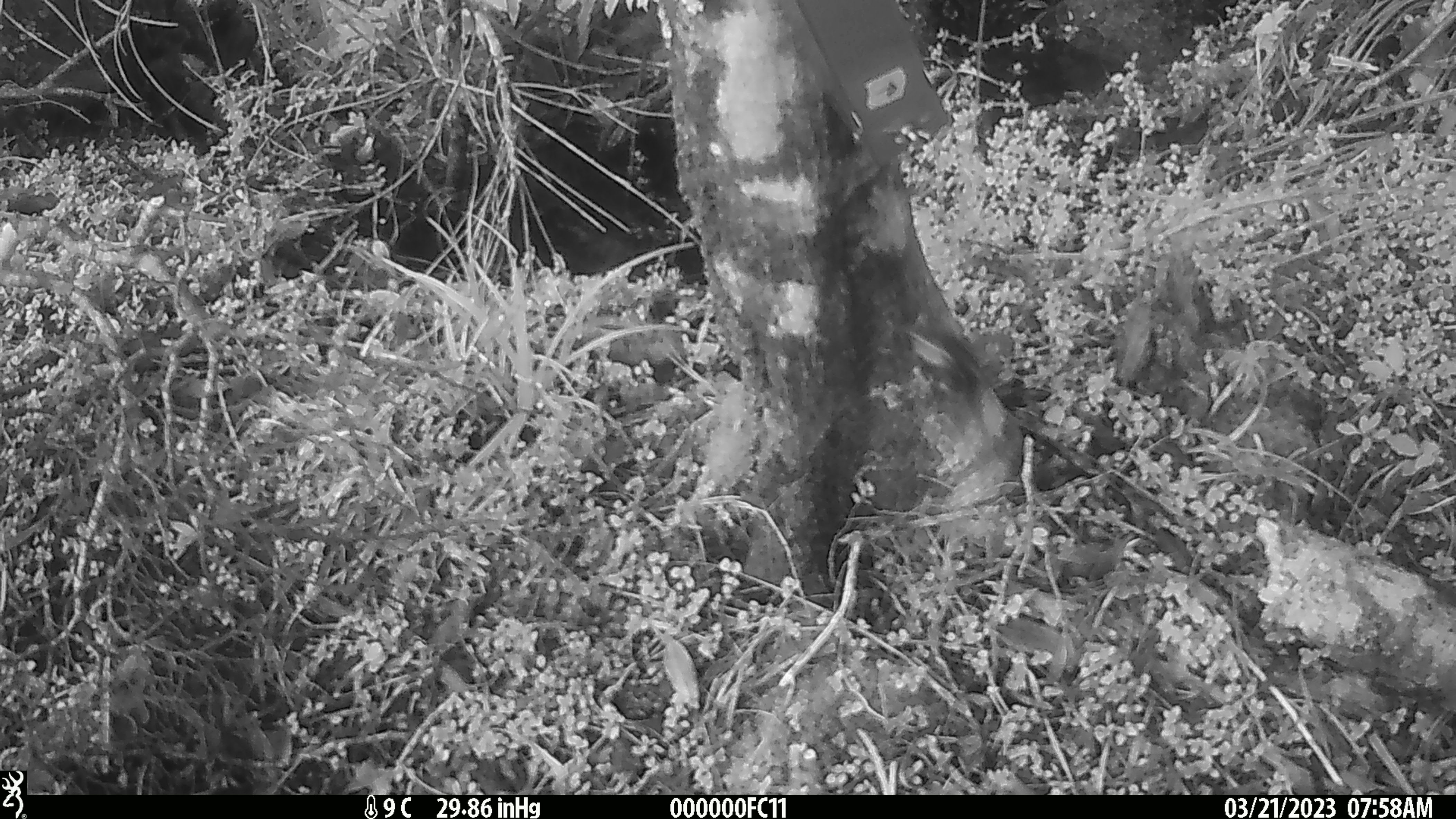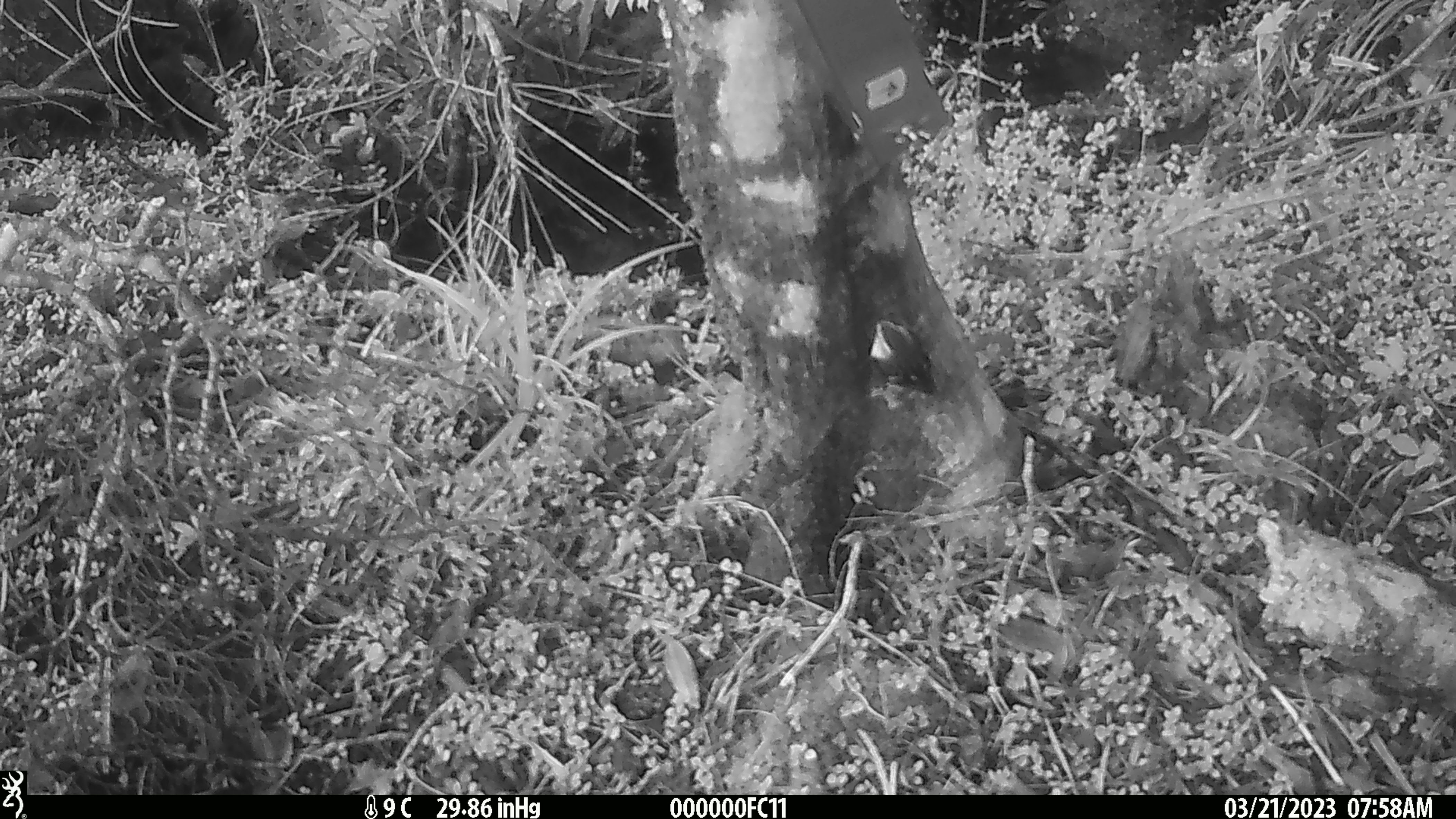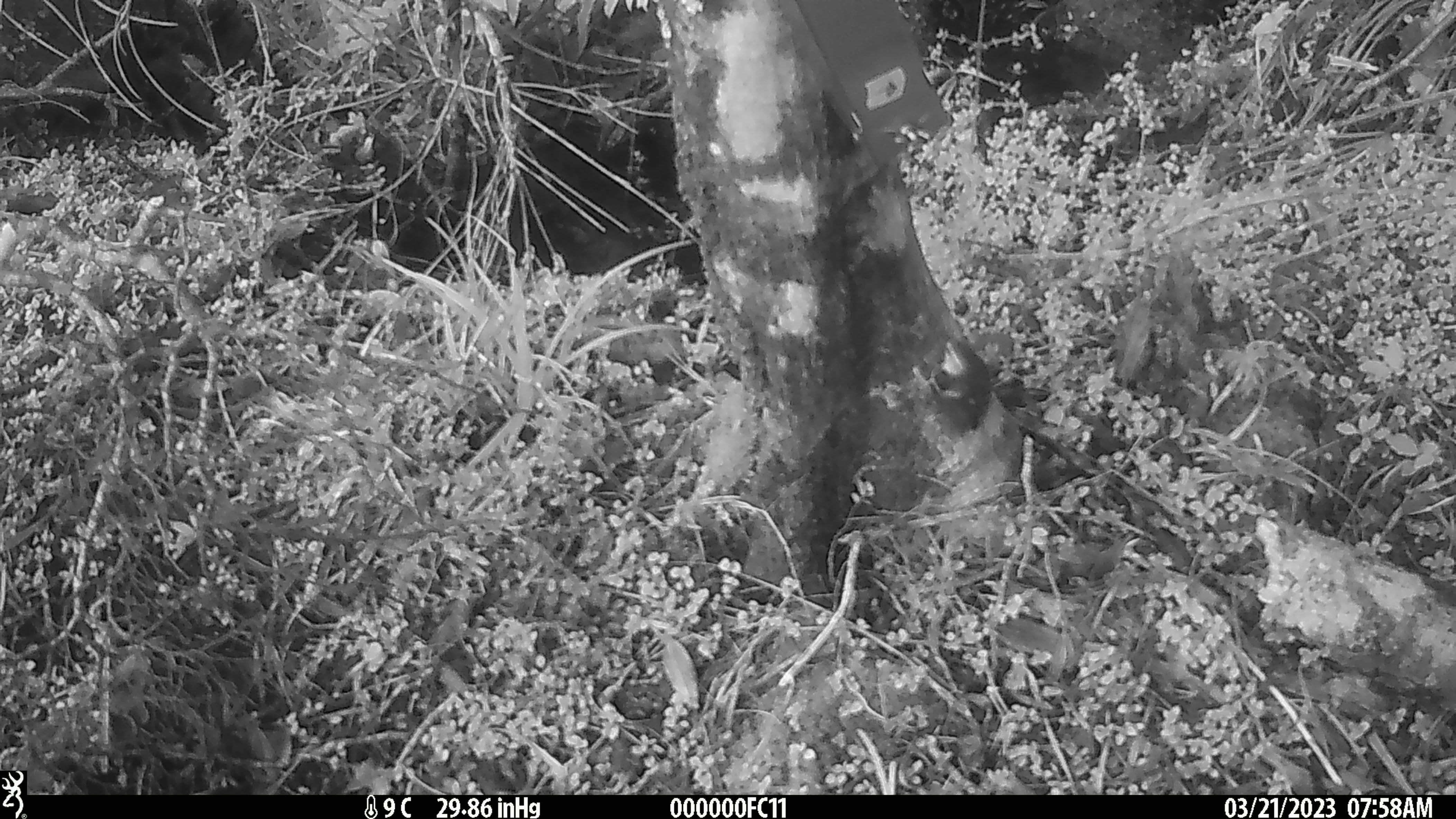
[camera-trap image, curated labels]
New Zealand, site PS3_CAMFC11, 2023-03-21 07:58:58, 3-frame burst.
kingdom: Animalia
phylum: Chordata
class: Aves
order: Passeriformes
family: Acanthisittidae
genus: Acanthisitta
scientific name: Acanthisitta chloris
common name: rifleman